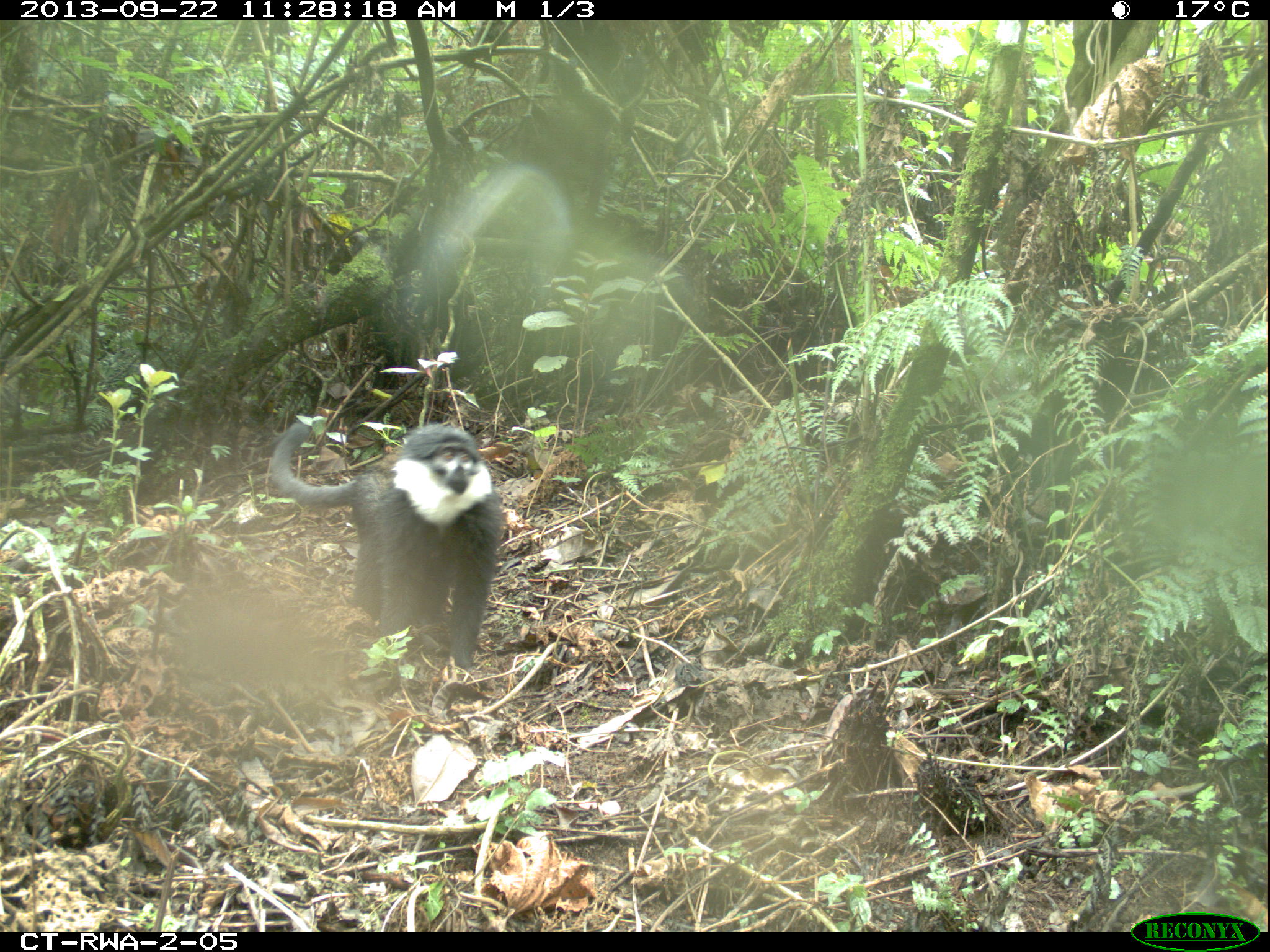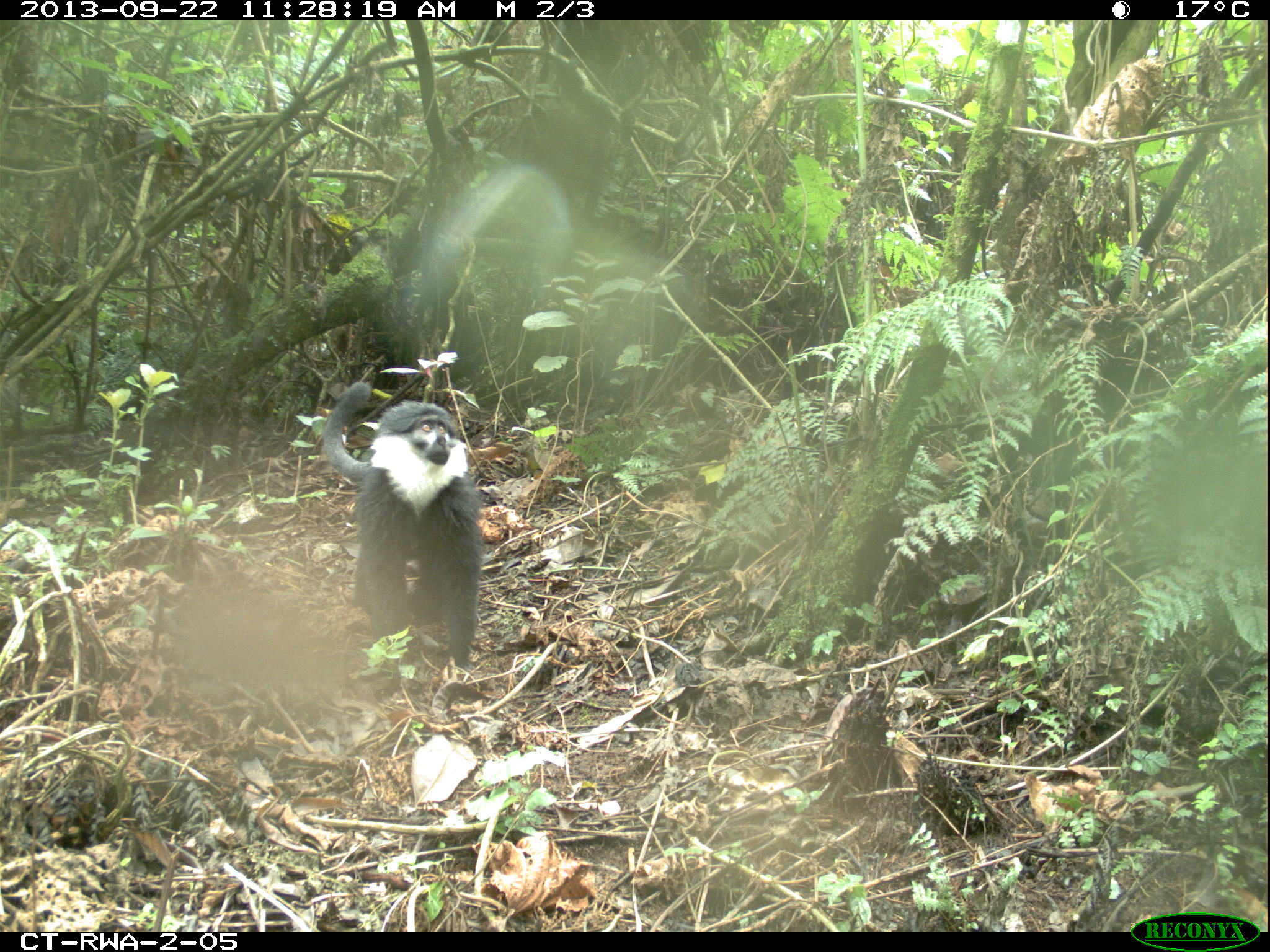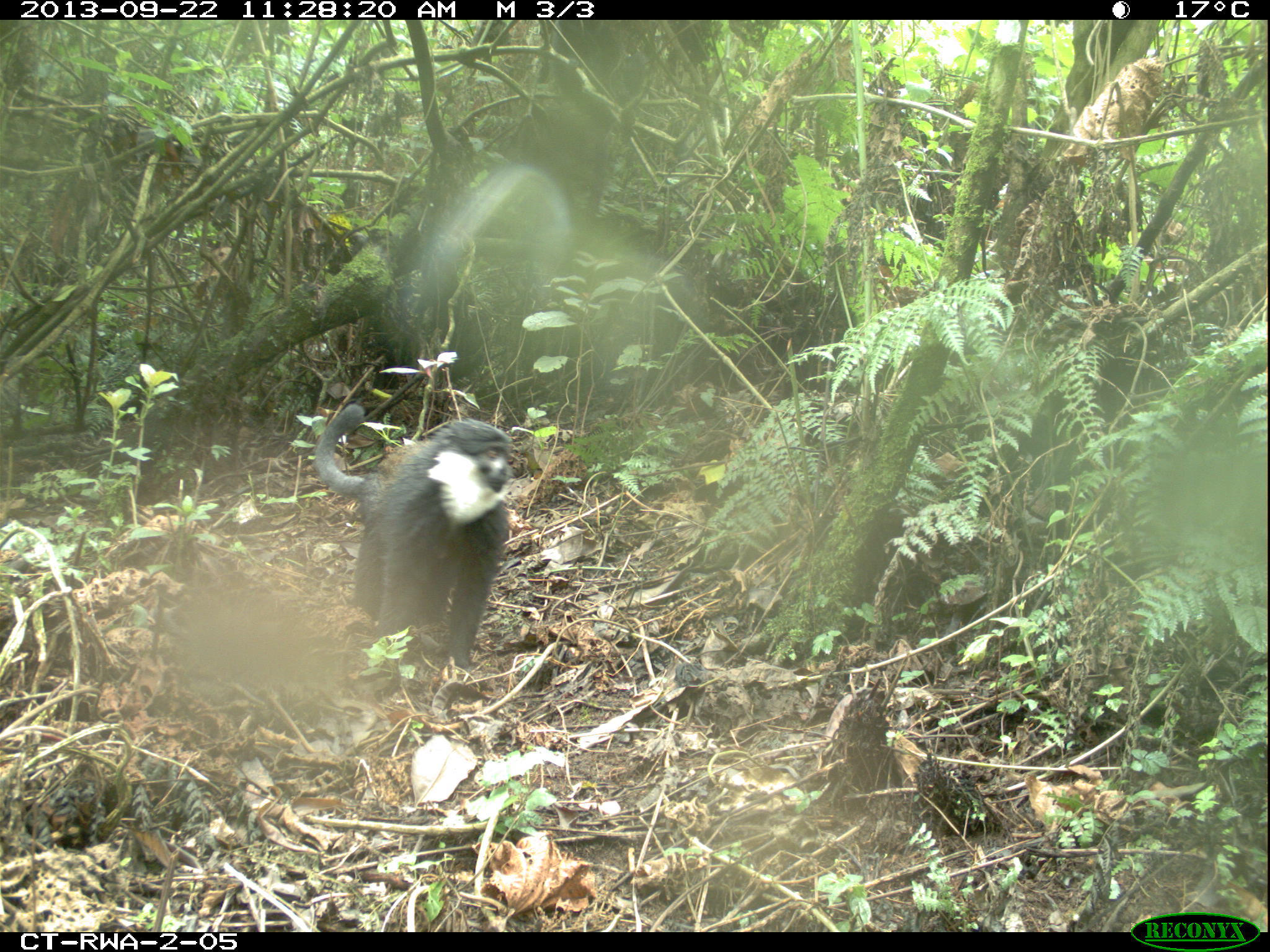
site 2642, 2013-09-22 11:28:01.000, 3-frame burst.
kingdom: Animalia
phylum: Chordata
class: Mammalia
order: Primates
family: Cercopithecidae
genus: Allochrocebus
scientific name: Allochrocebus lhoesti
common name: l'hoest's monkey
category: cercopithecus lhoesti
Cercopithecus lhoesti (l'hoest's monkey) (Allochrocebus lhoesti), count 1.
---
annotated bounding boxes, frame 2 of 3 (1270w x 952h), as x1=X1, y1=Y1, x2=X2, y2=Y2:
cercopithecus lhoesti: x1=322, y1=378, x2=483, y2=664